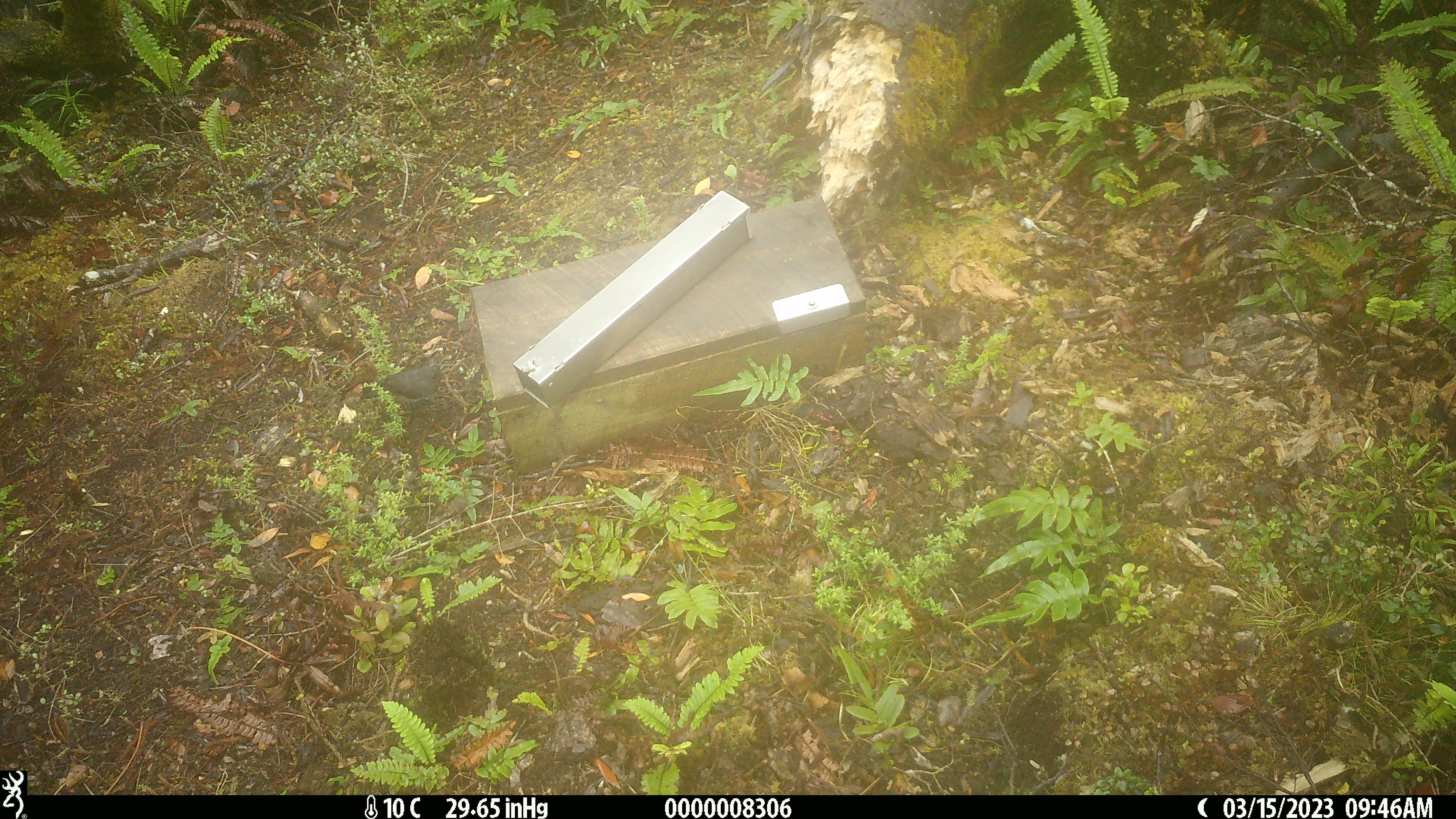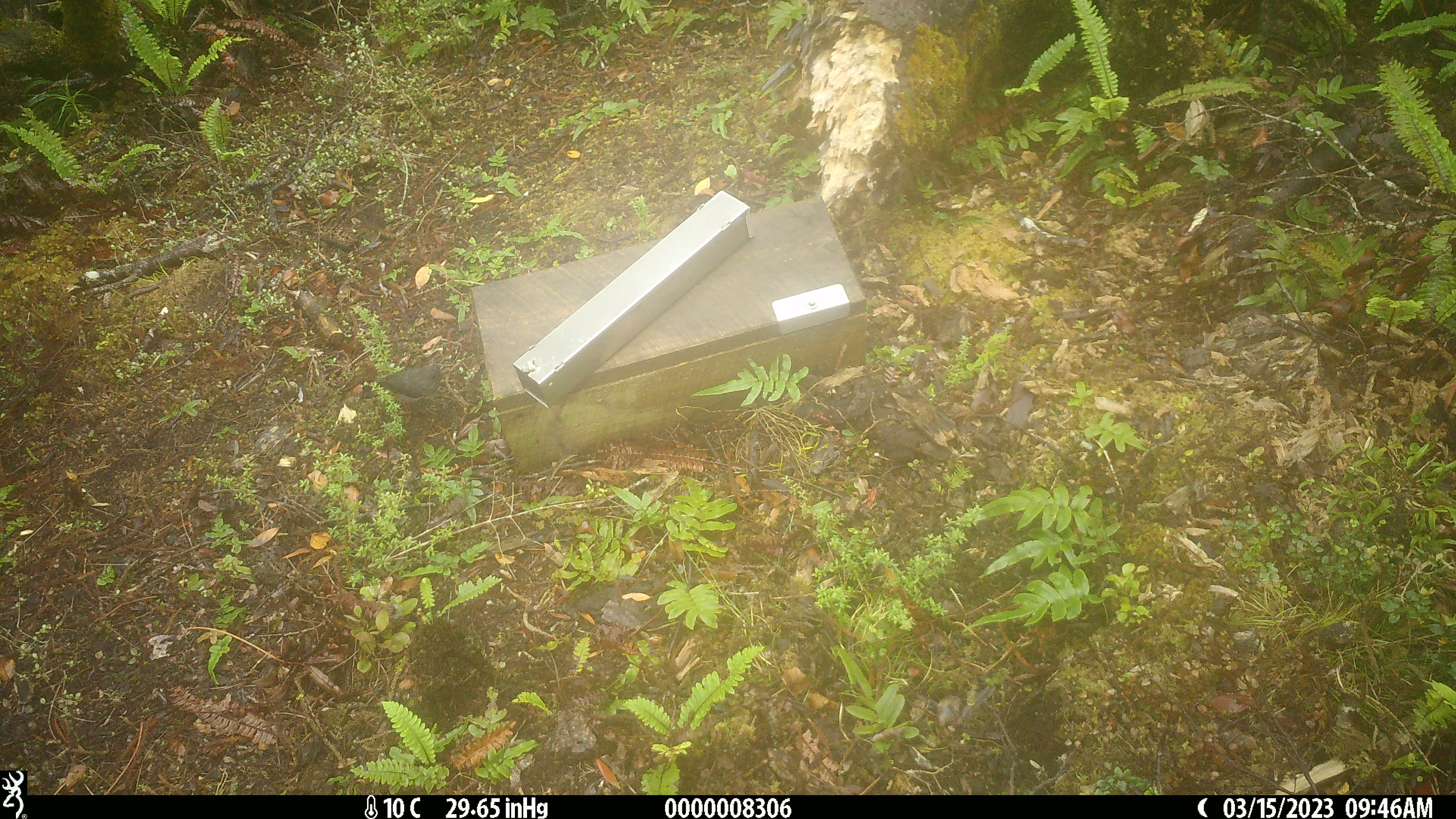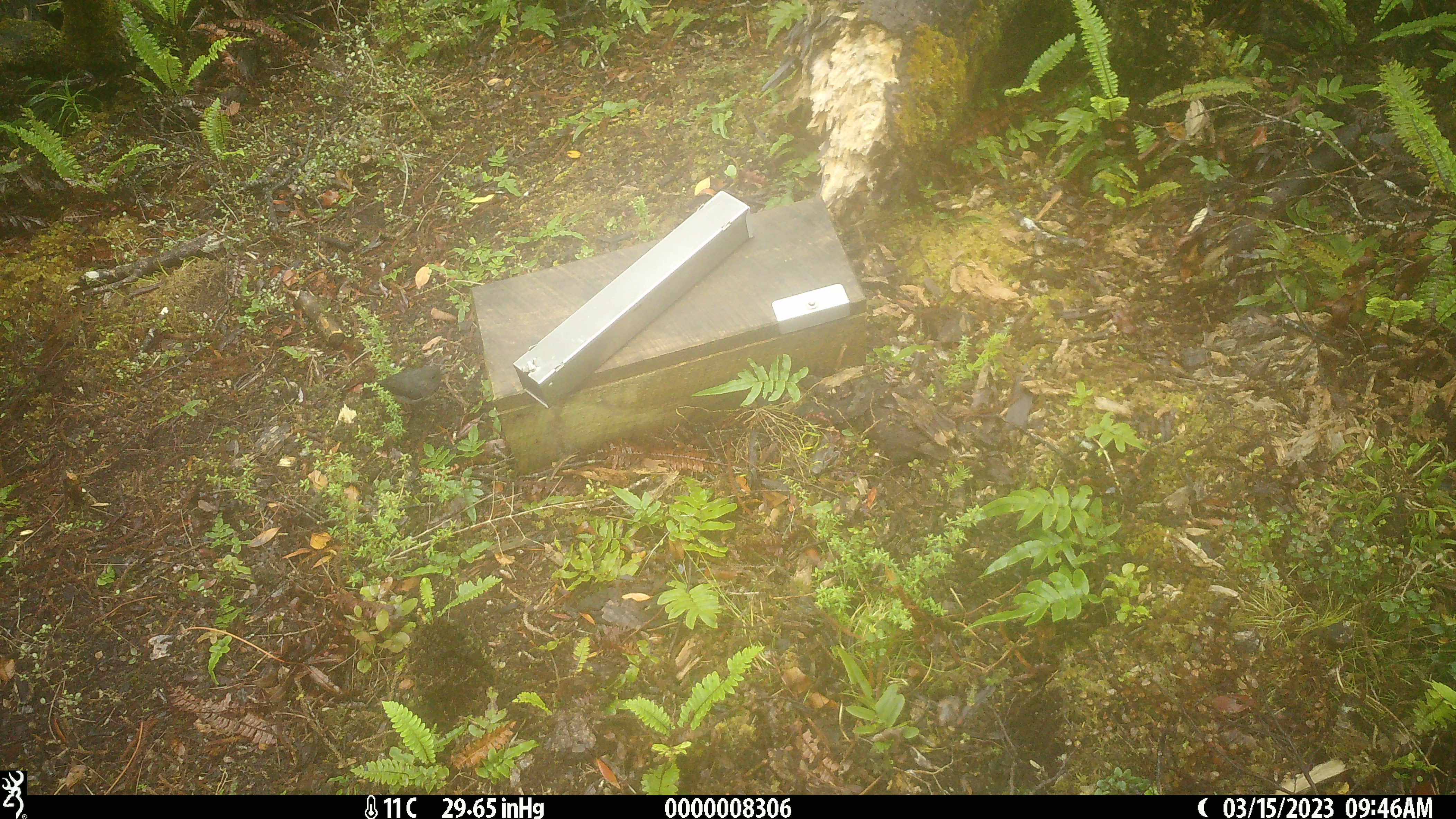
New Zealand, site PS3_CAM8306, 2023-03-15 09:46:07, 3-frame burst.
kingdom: Animalia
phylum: Chordata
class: Aves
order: Passeriformes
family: Petroicidae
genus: Petroica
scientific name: Petroica australis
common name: new zealand robin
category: robin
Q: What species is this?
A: Robin (new zealand robin) (Petroica australis).